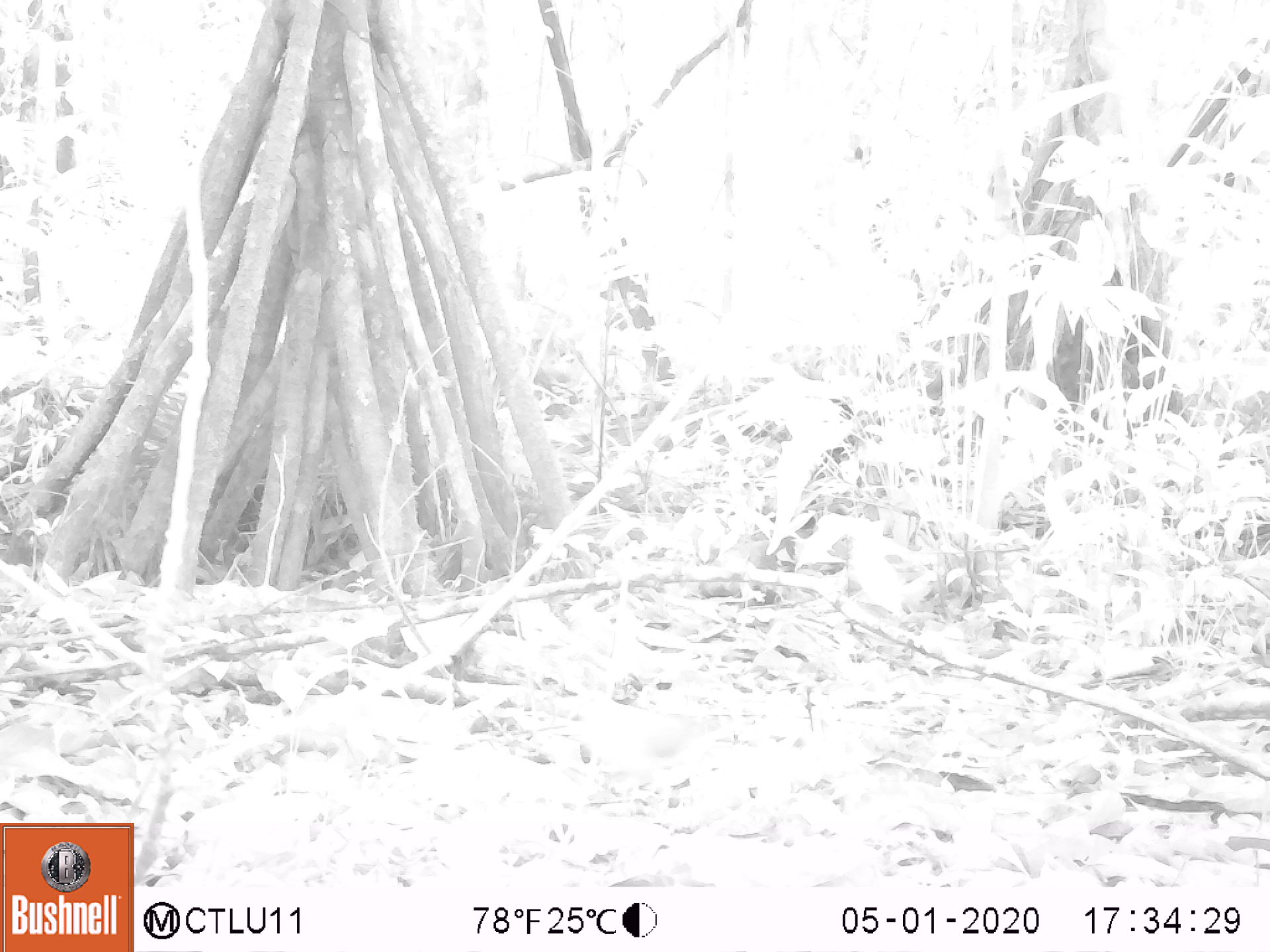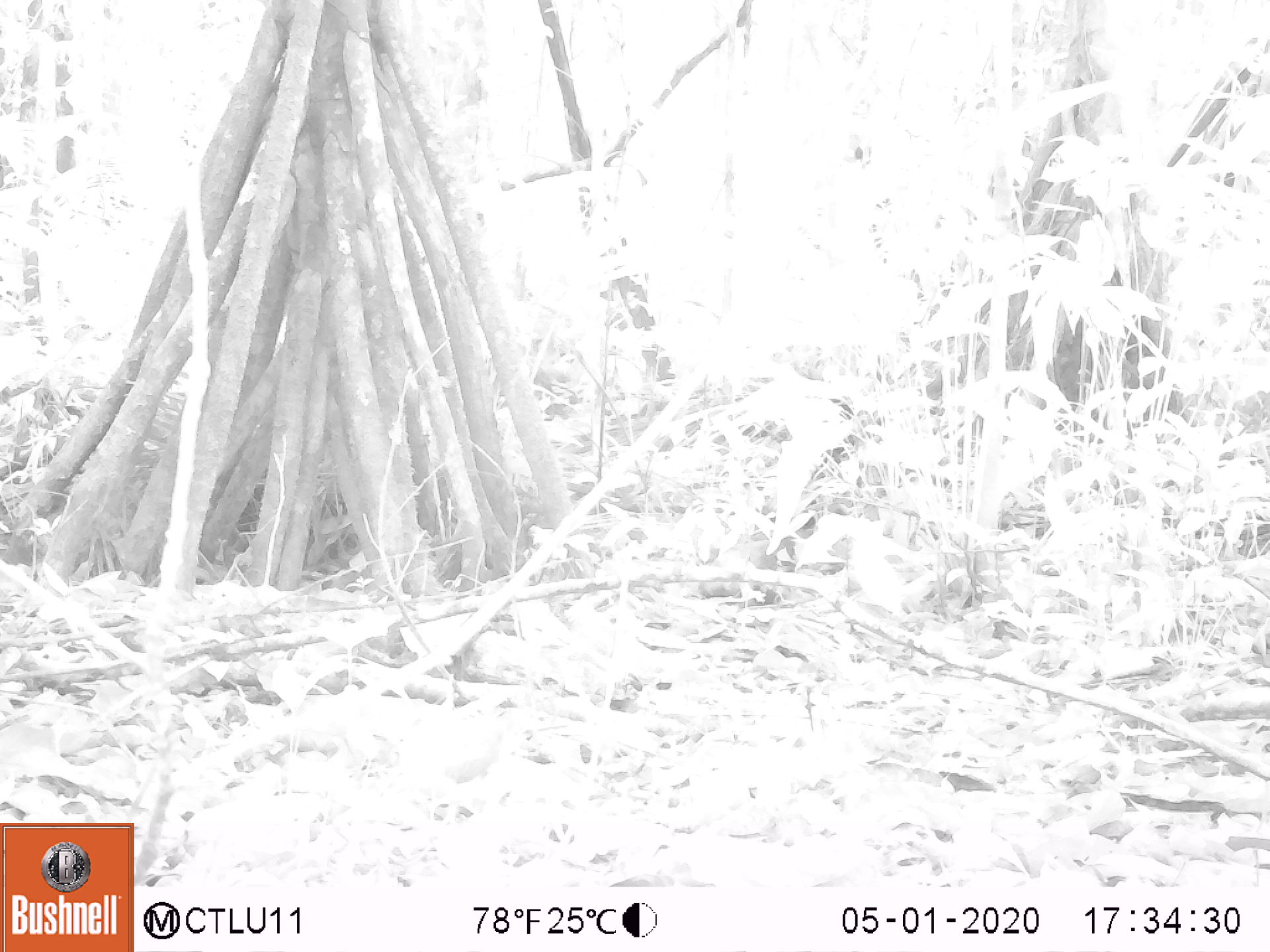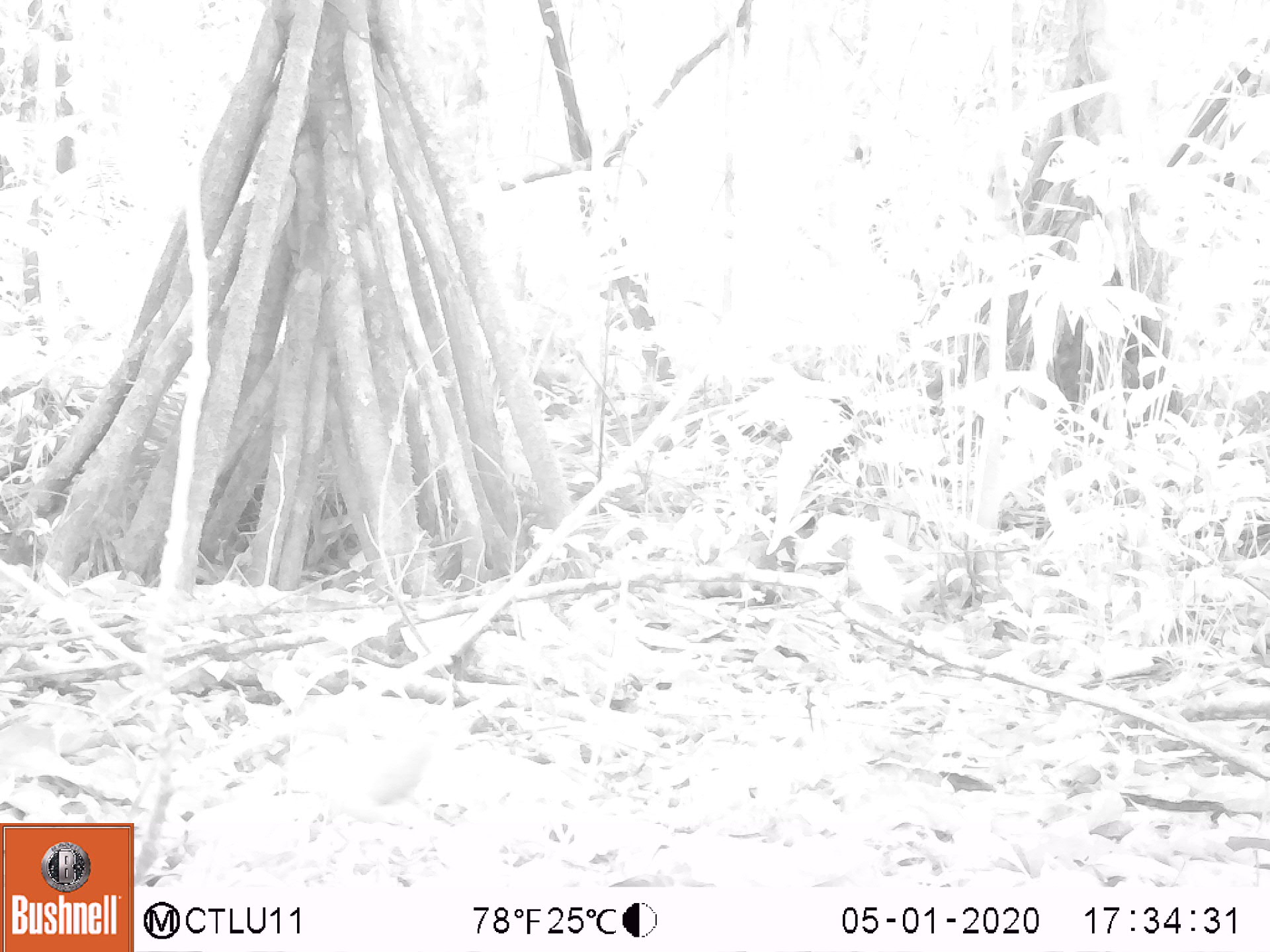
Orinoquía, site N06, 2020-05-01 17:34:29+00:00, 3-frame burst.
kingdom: Animalia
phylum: Chordata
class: Aves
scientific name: Aves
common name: bird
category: unknown bird